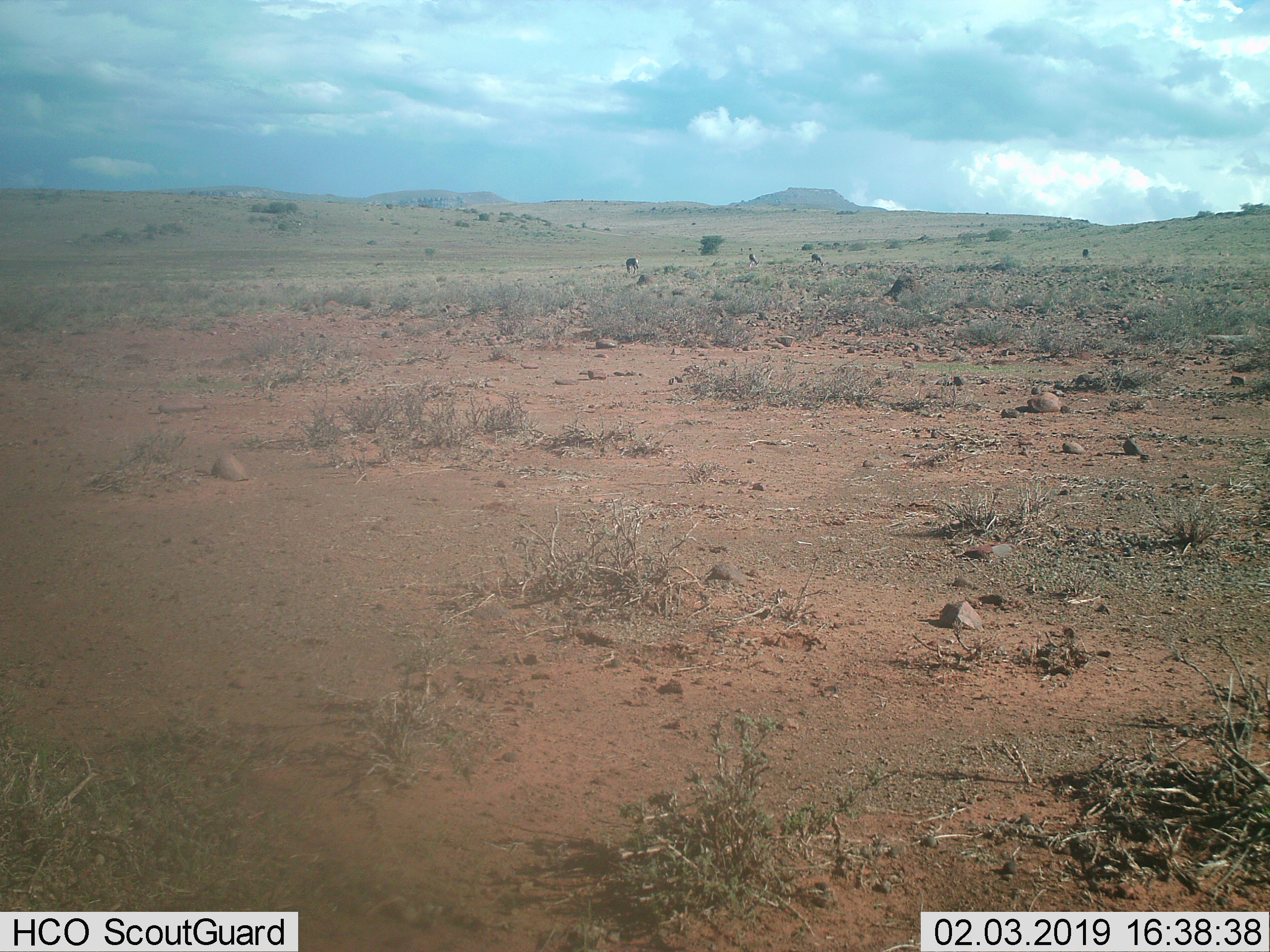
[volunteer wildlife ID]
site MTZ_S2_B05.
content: unidentified animal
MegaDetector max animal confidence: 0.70